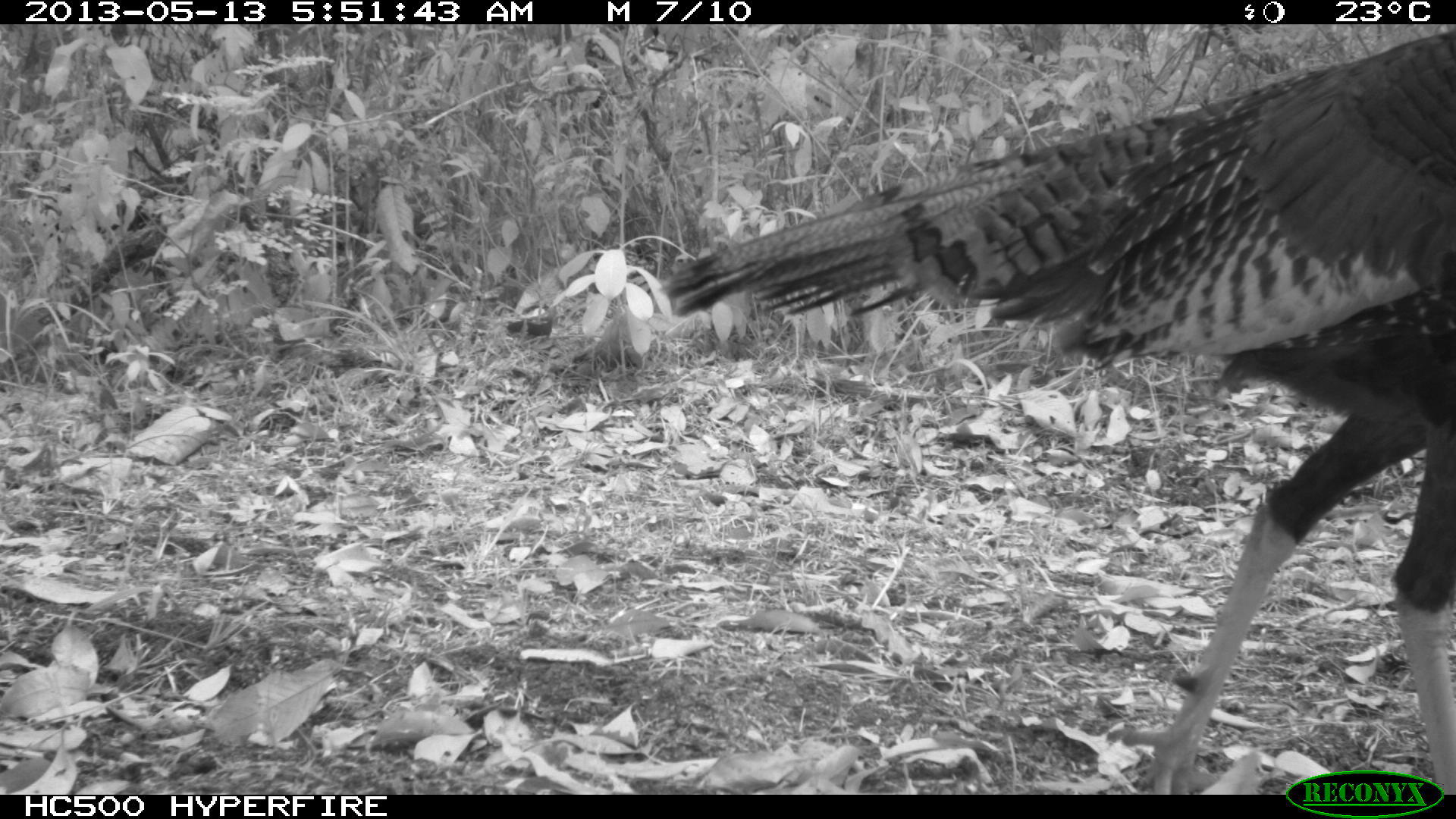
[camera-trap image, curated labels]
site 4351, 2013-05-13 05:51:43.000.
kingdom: Animalia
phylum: Chordata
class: Aves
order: Galliformes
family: Phasianidae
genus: Meleagris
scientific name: Meleagris ocellata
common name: ocellated turkey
Meleagris ocellata (ocellated turkey), count 1.